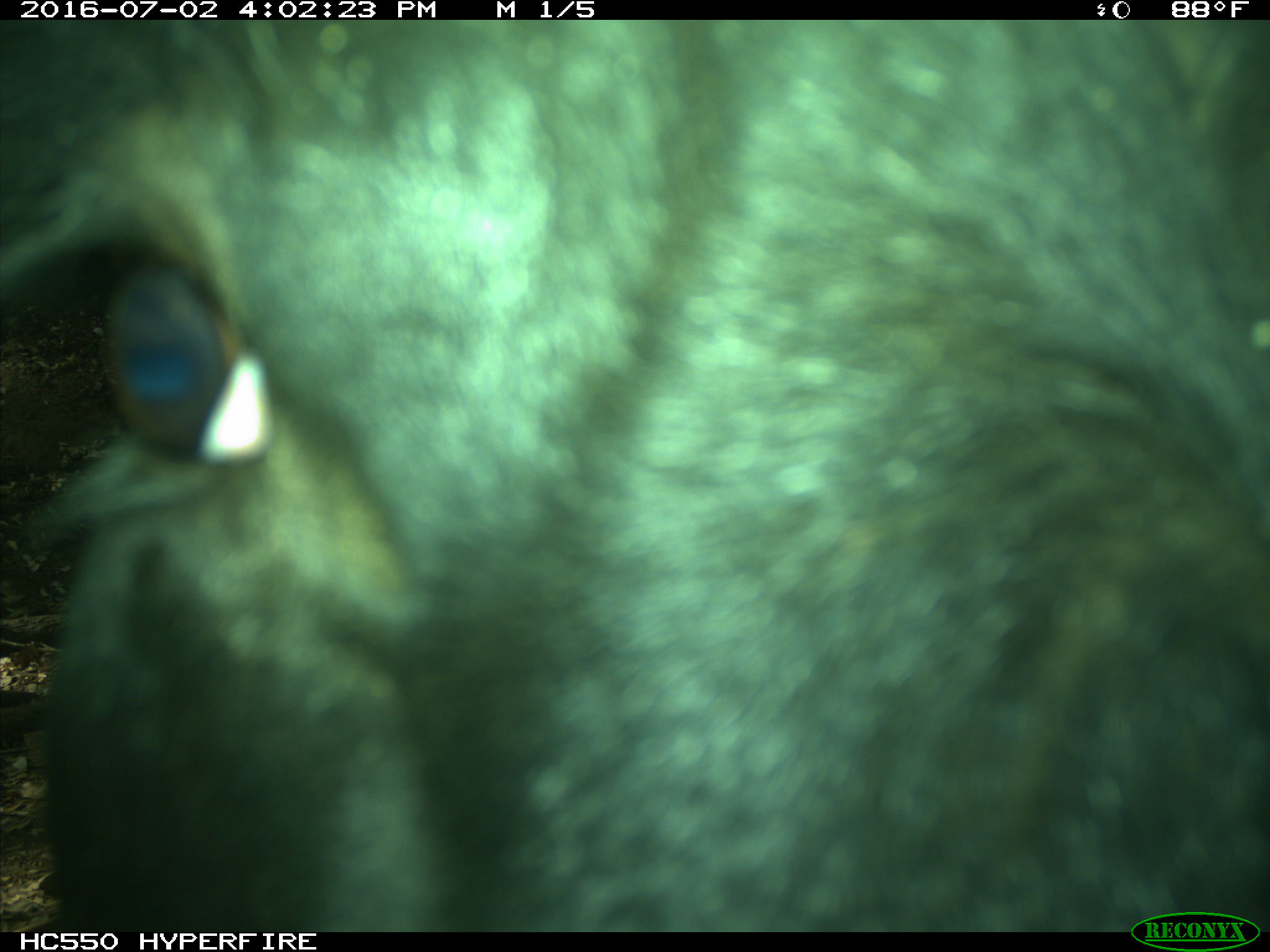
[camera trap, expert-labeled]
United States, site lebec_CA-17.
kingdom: Animalia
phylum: Chordata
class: Mammalia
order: Artiodactyla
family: Bovidae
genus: Bos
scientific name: Bos taurus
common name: domestic cow